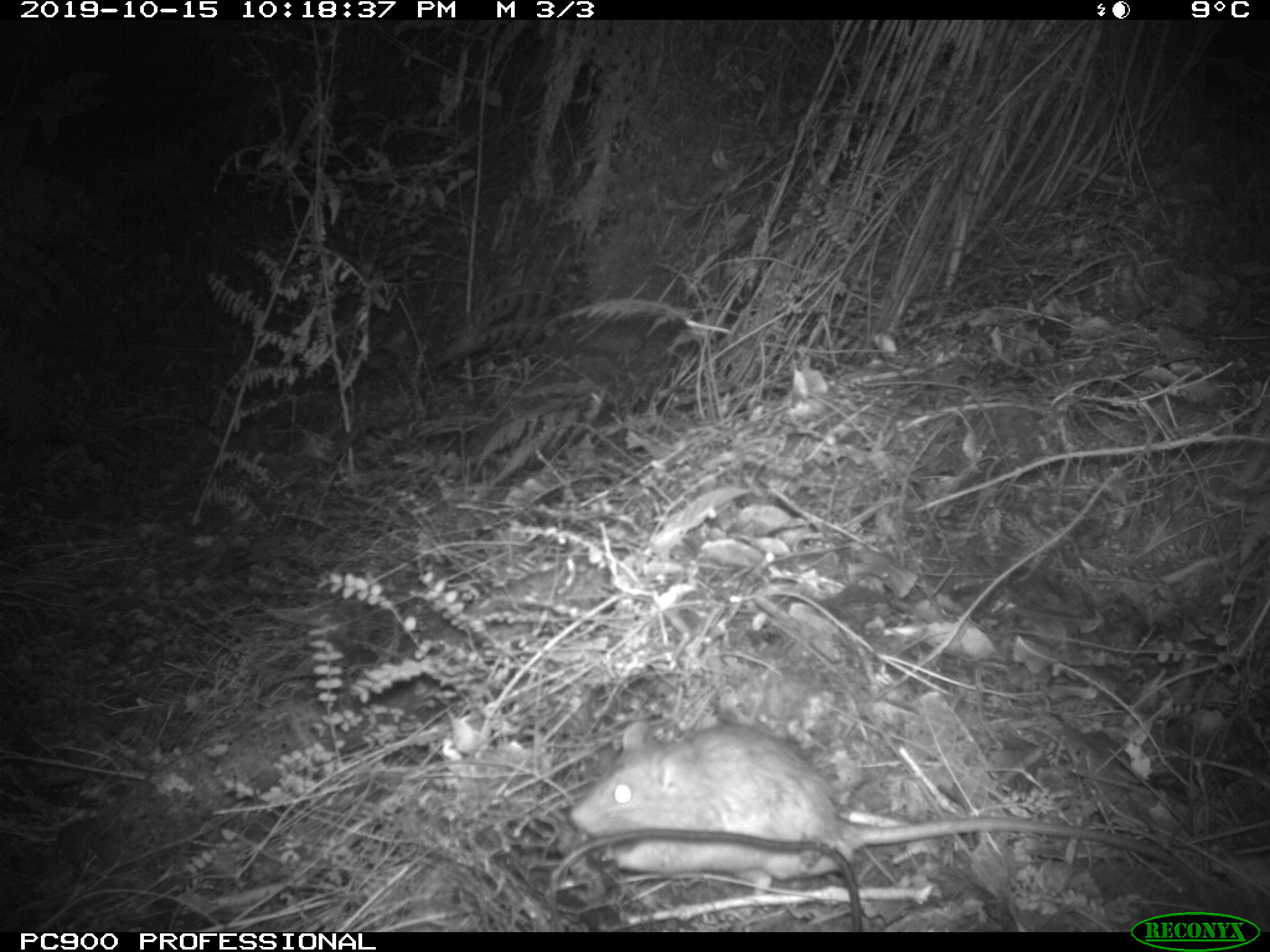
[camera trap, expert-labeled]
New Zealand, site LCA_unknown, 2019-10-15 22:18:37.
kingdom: Animalia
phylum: Chordata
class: Mammalia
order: Rodentia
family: Muridae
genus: Rattus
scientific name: Rattus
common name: rat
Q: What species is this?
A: Rat (Rattus).